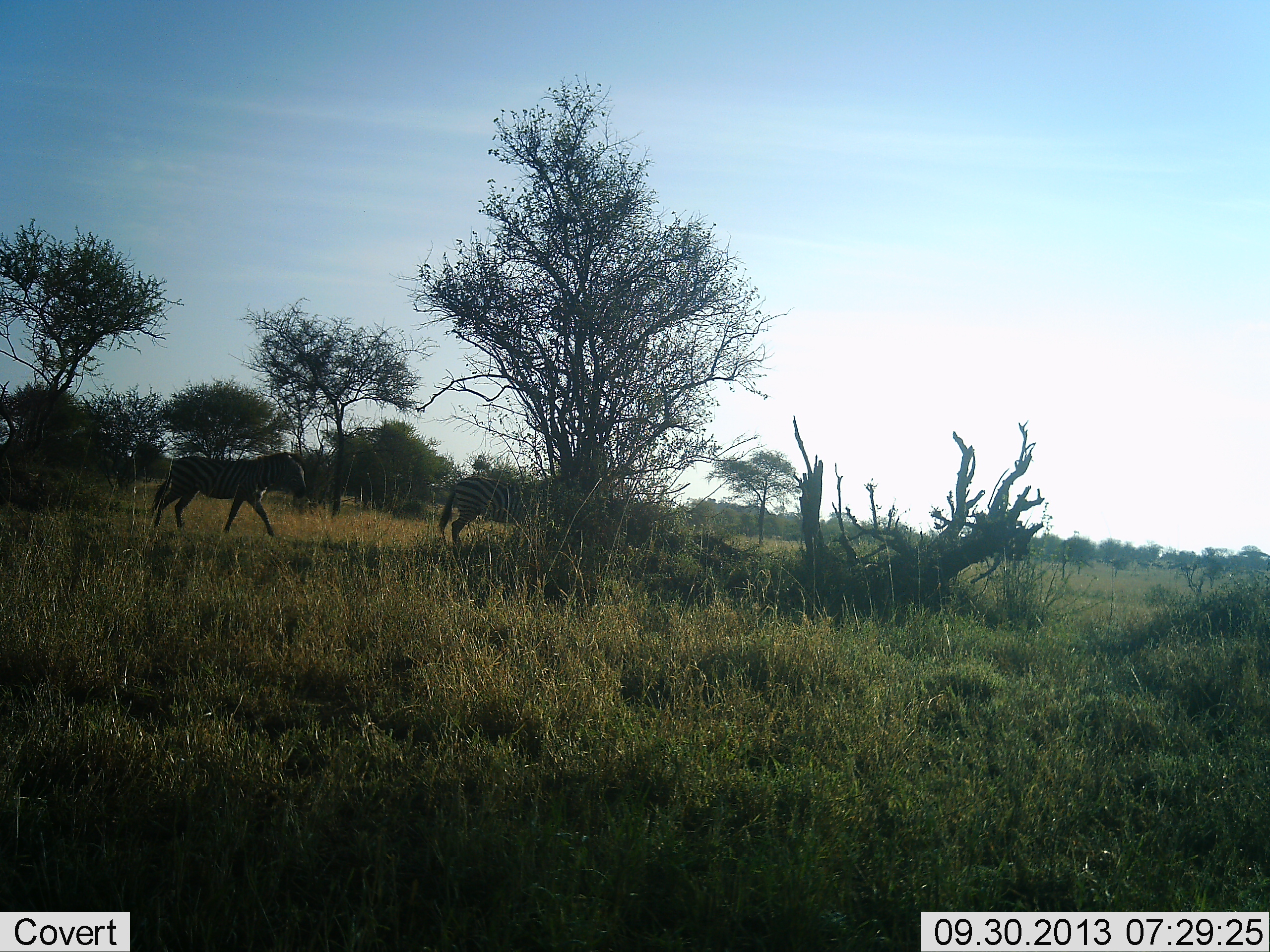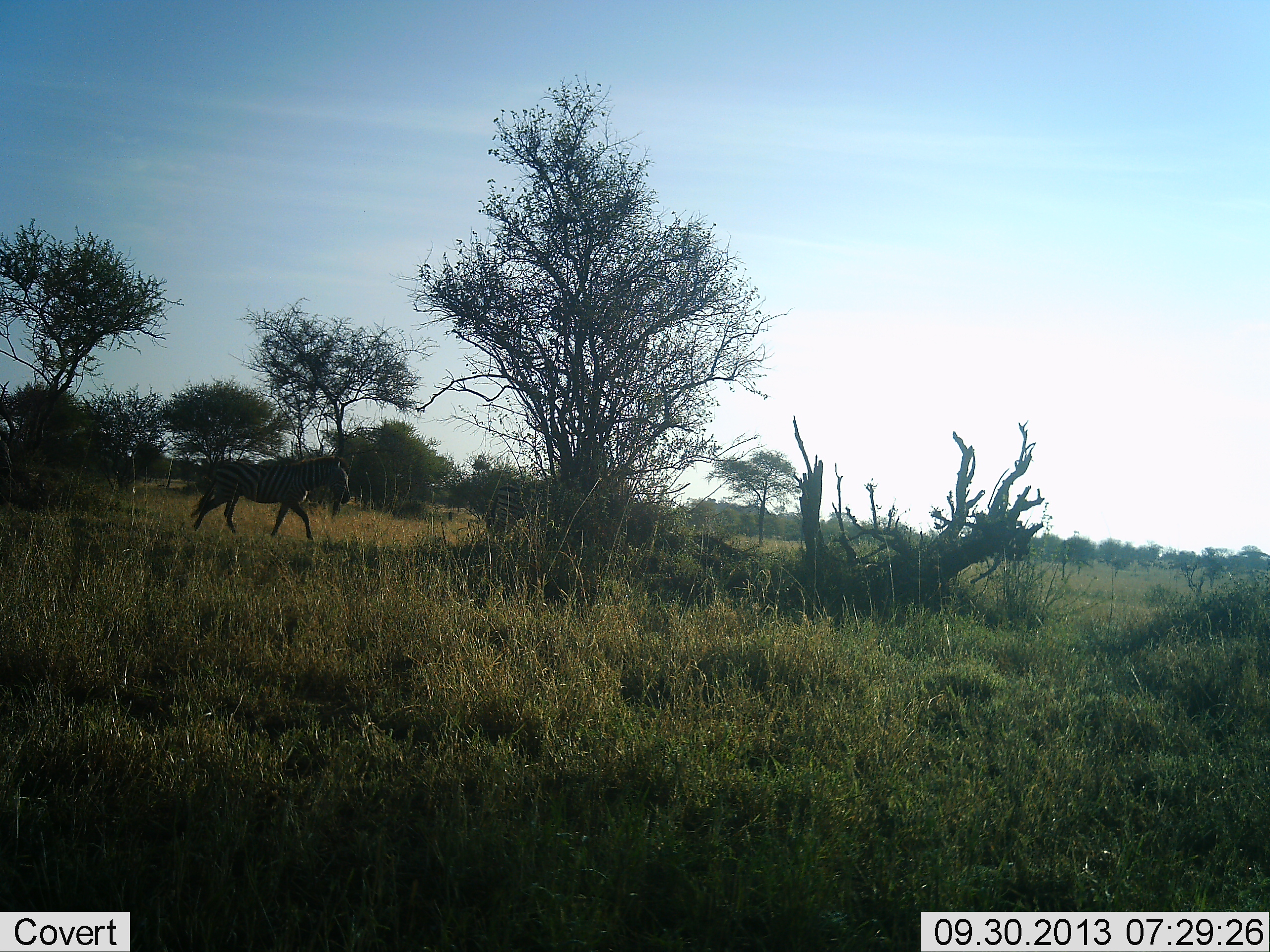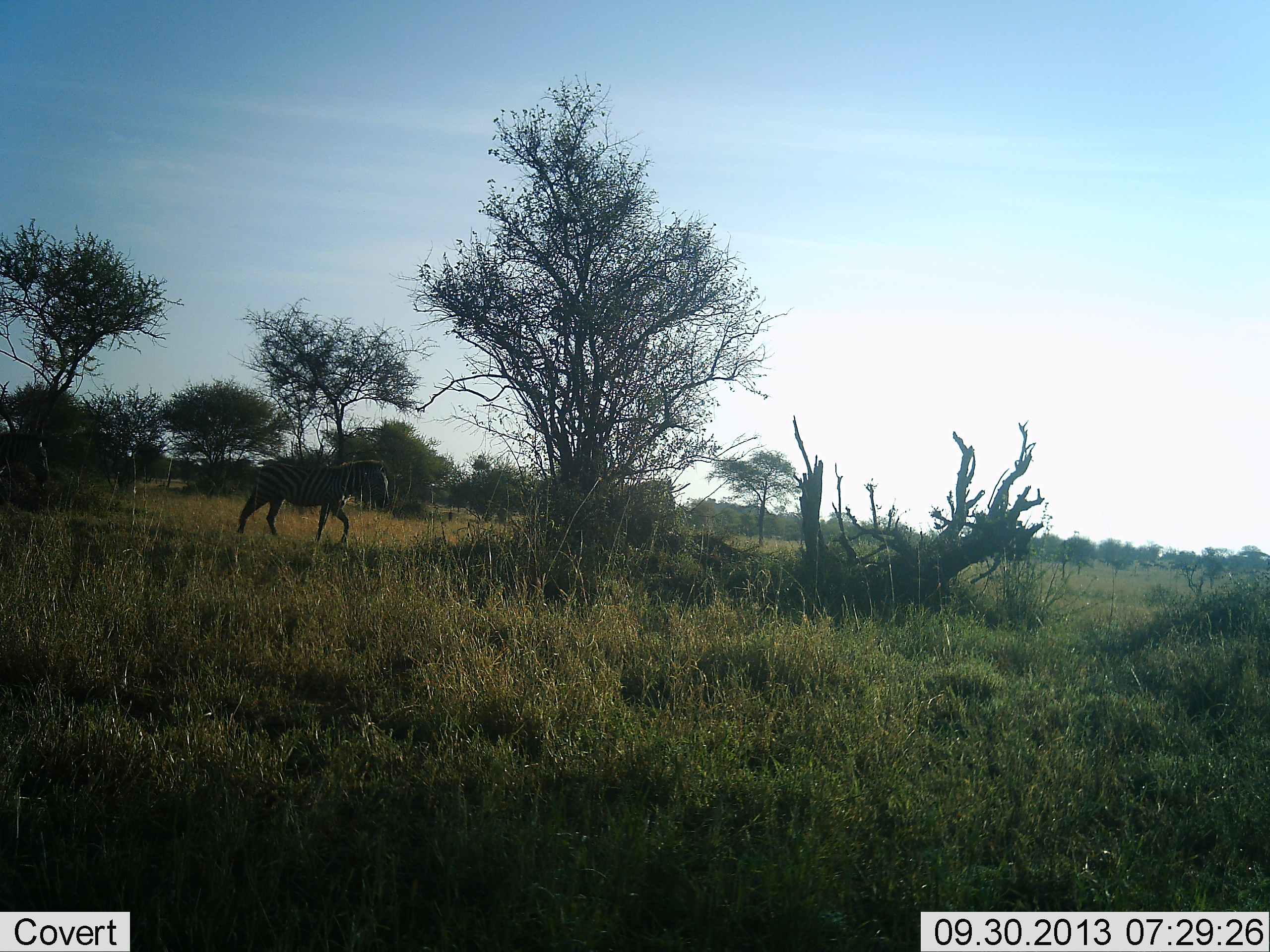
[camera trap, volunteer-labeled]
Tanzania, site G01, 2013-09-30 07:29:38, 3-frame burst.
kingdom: Animalia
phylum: Chordata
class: Mammalia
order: Perissodactyla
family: Equidae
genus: Equus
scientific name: Equus quagga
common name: plains zebra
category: zebra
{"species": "zebra (plains zebra) (Equus quagga)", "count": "2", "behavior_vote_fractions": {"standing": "4%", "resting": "0%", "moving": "100%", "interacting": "0%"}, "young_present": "0%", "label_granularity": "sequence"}